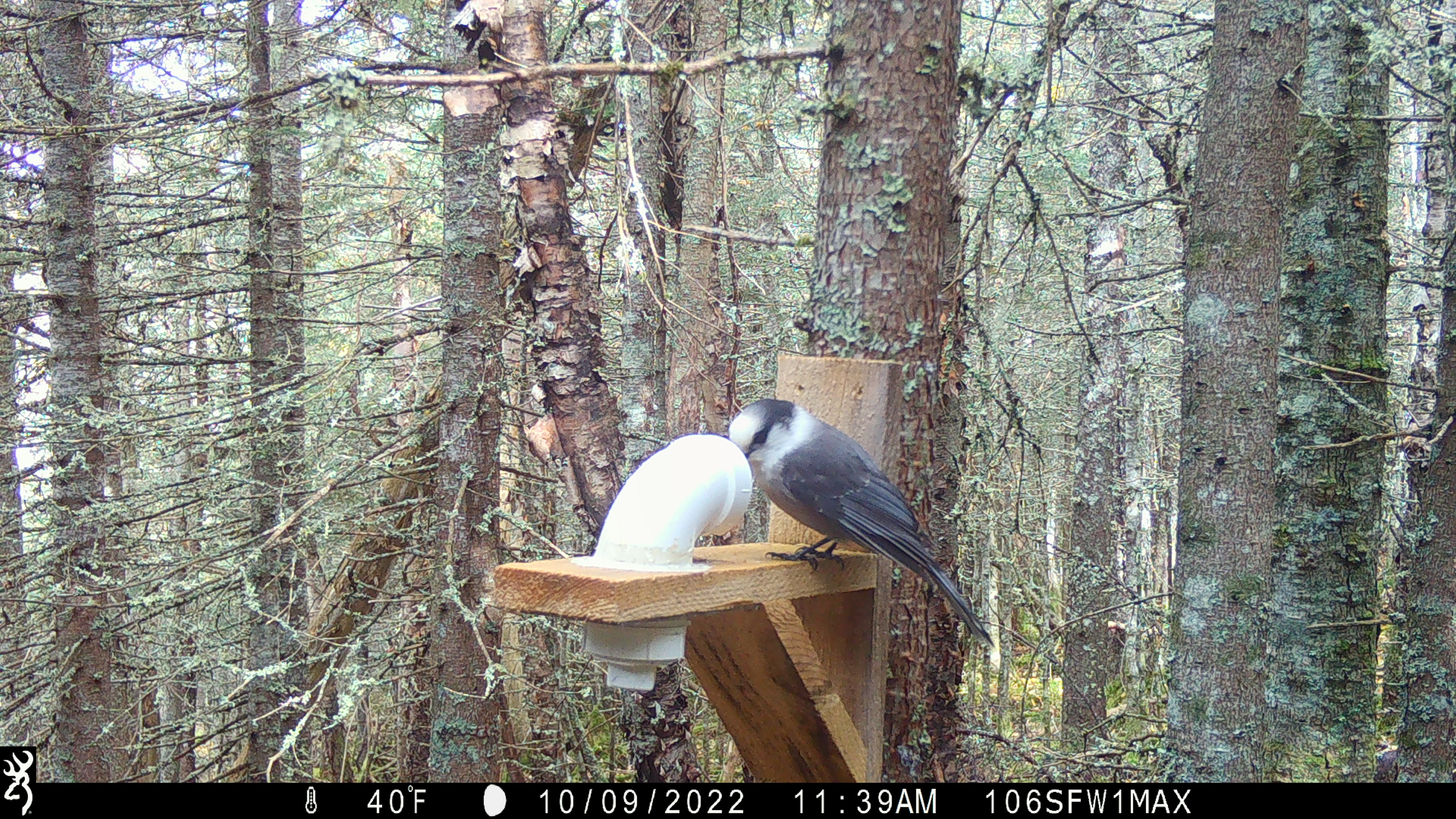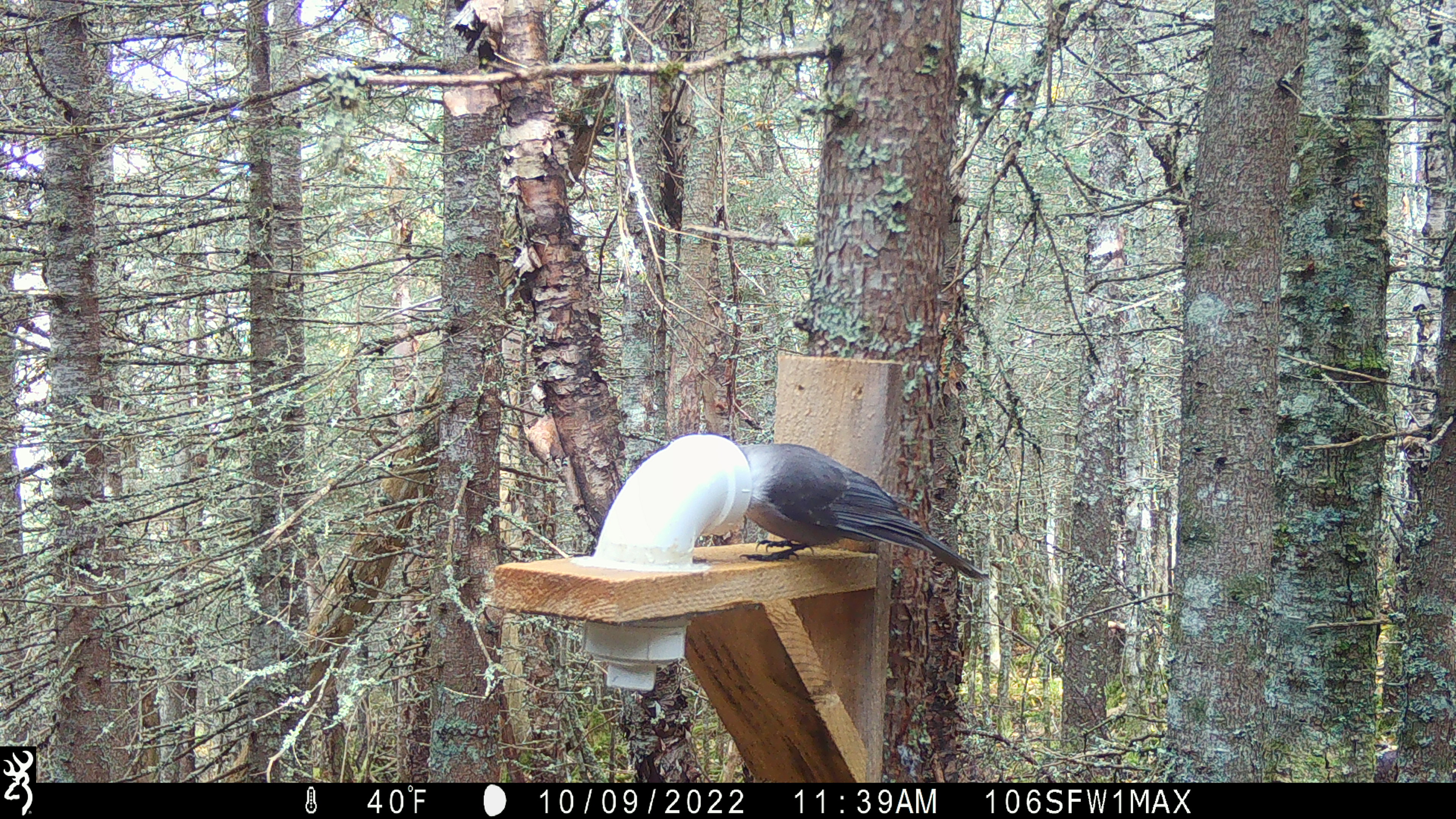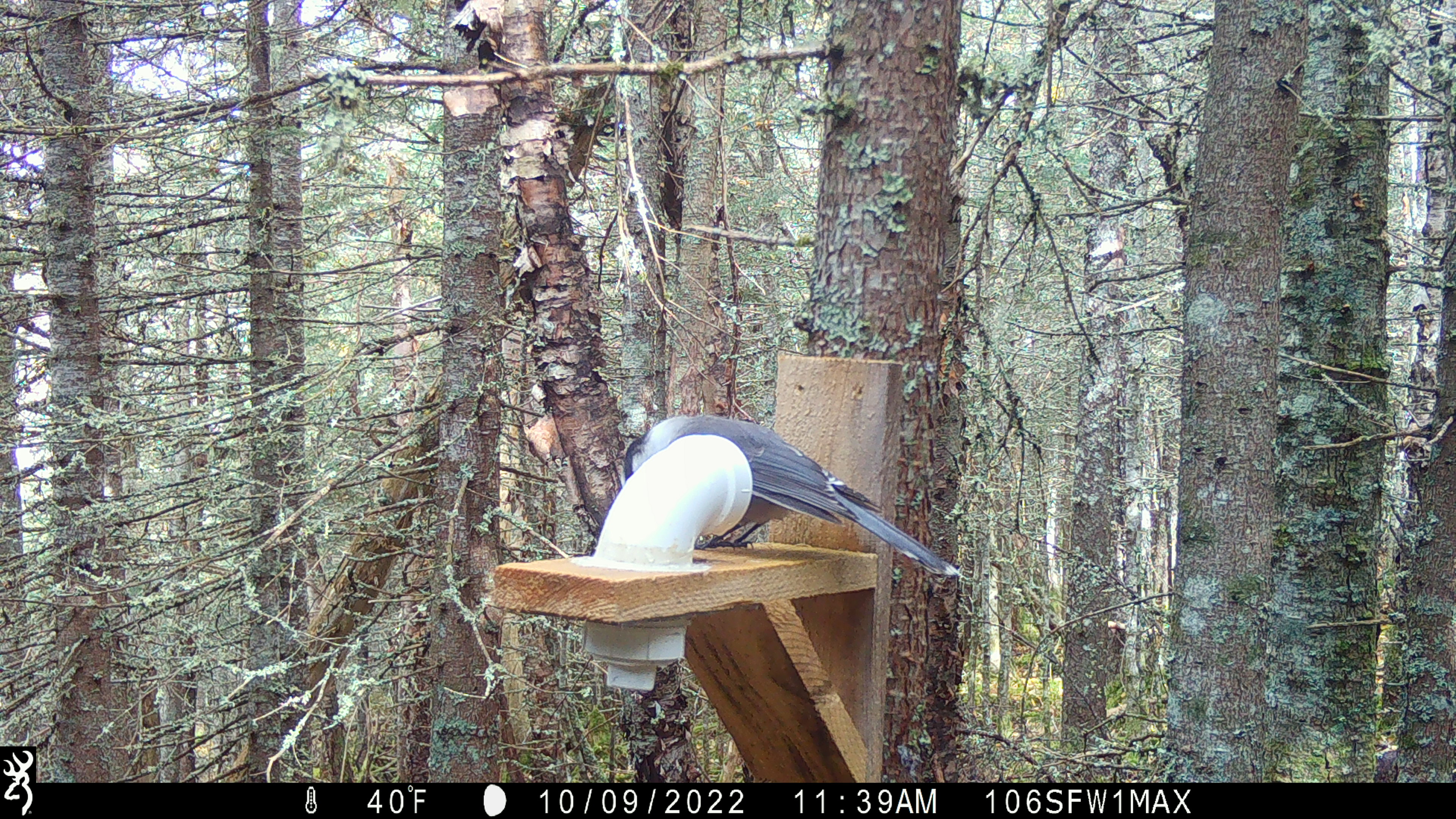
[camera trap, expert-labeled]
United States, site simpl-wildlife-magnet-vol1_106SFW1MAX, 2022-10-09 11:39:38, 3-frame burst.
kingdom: Animalia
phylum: Chordata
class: Aves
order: Passeriformes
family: Corvidae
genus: Perisoreus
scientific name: Perisoreus canadensis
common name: canada jay